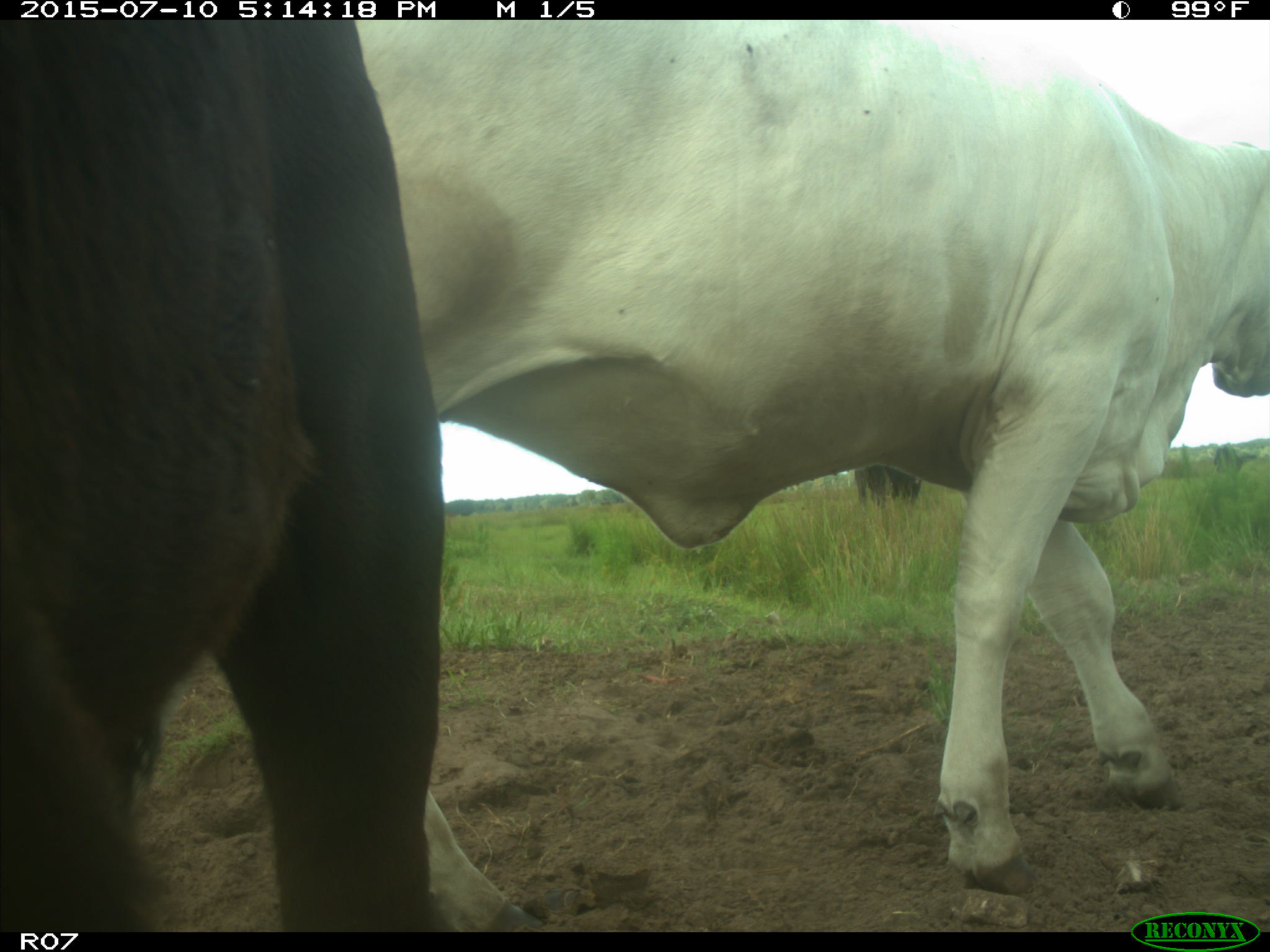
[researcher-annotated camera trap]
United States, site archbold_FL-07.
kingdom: Animalia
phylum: Chordata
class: Mammalia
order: Artiodactyla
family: Bovidae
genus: Bos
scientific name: Bos taurus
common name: domestic cow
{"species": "Bos taurus (domestic cow)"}